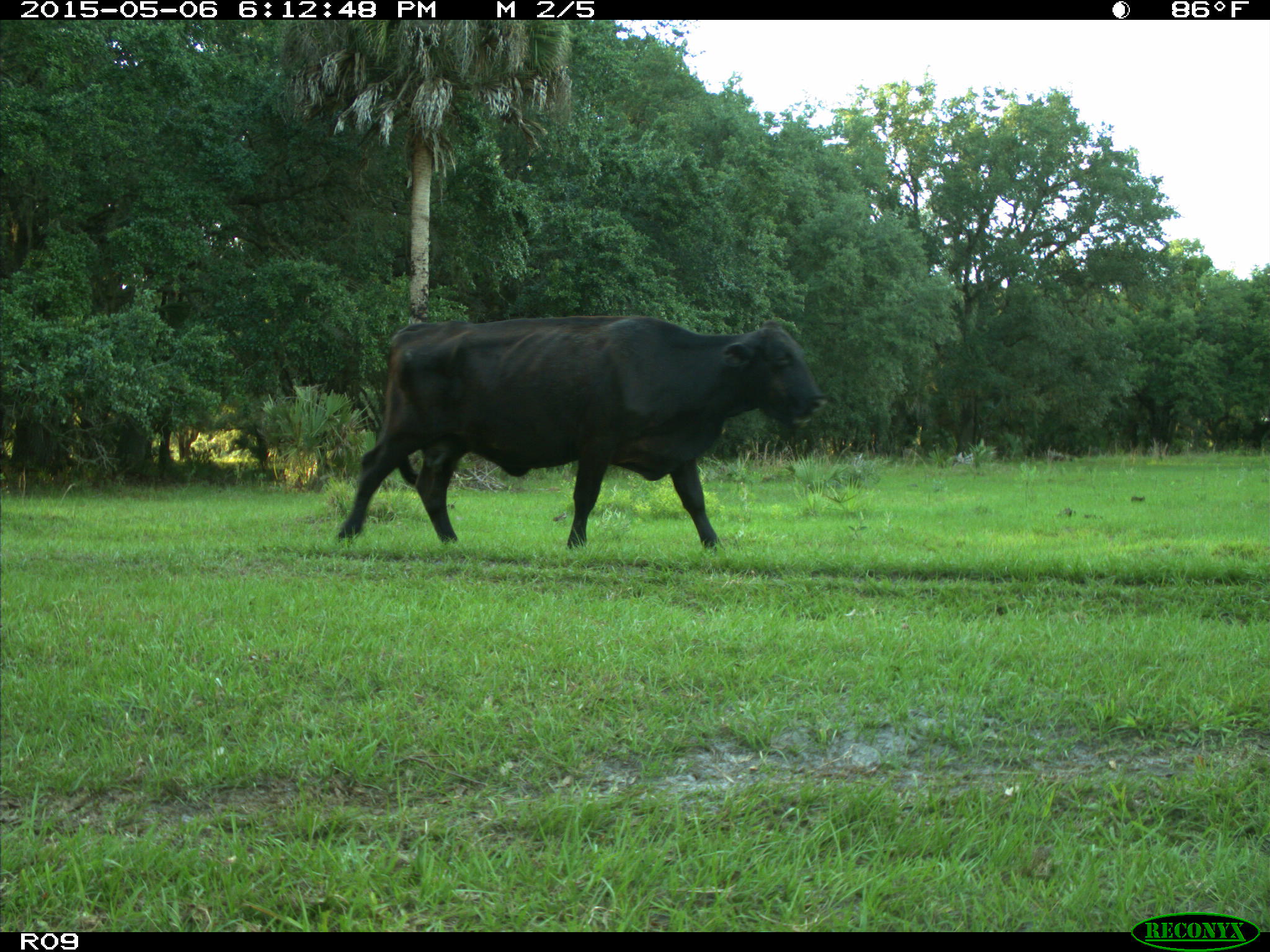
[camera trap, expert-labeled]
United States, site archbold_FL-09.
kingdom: Animalia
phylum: Chordata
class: Mammalia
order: Artiodactyla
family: Bovidae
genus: Bos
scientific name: Bos taurus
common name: domestic cow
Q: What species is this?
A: Bos taurus (domestic cow).